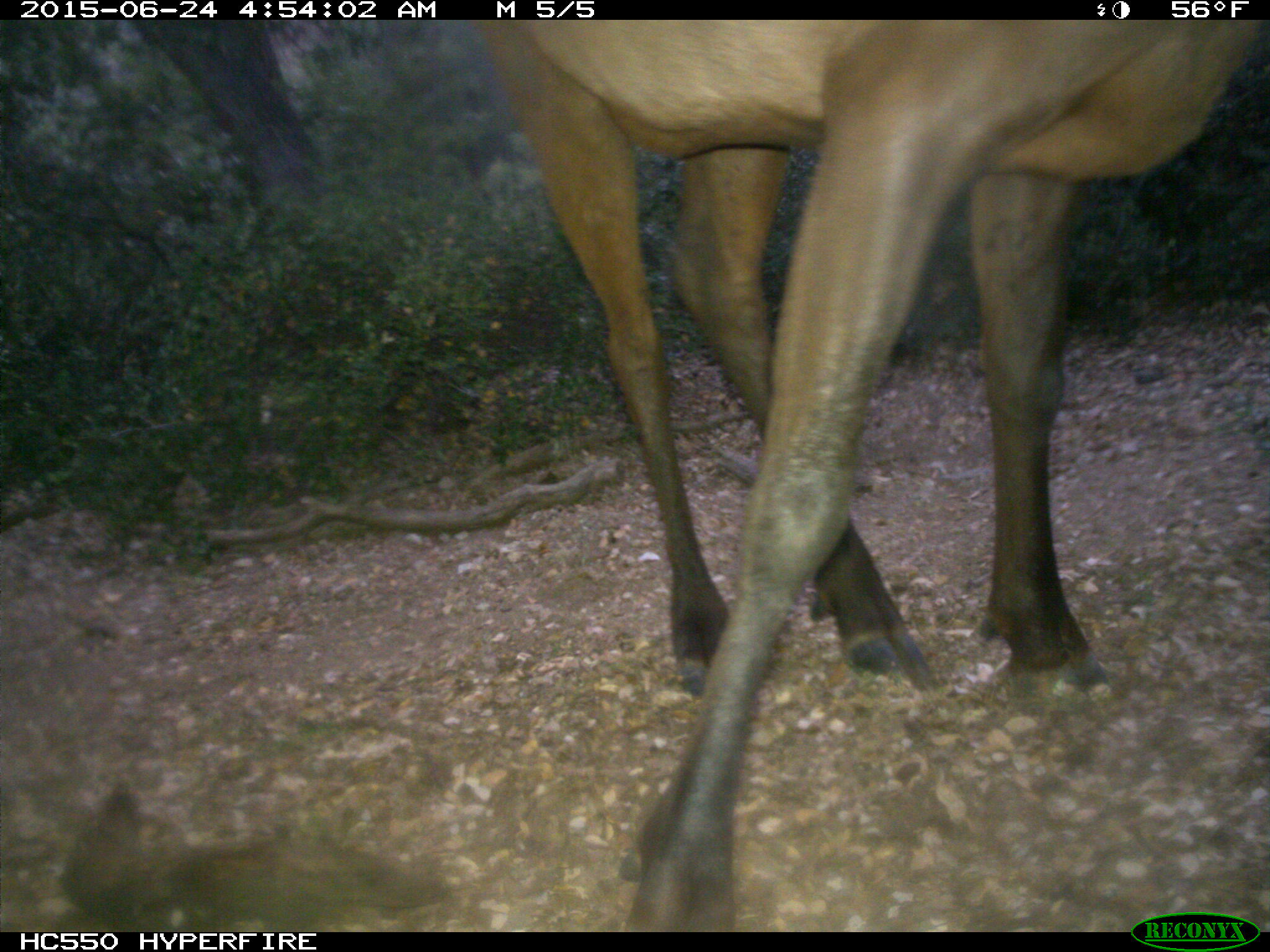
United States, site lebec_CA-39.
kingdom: Animalia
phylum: Chordata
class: Mammalia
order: Artiodactyla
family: Cervidae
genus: Cervus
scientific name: Cervus canadensis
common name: elk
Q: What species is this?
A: Cervus canadensis (elk).